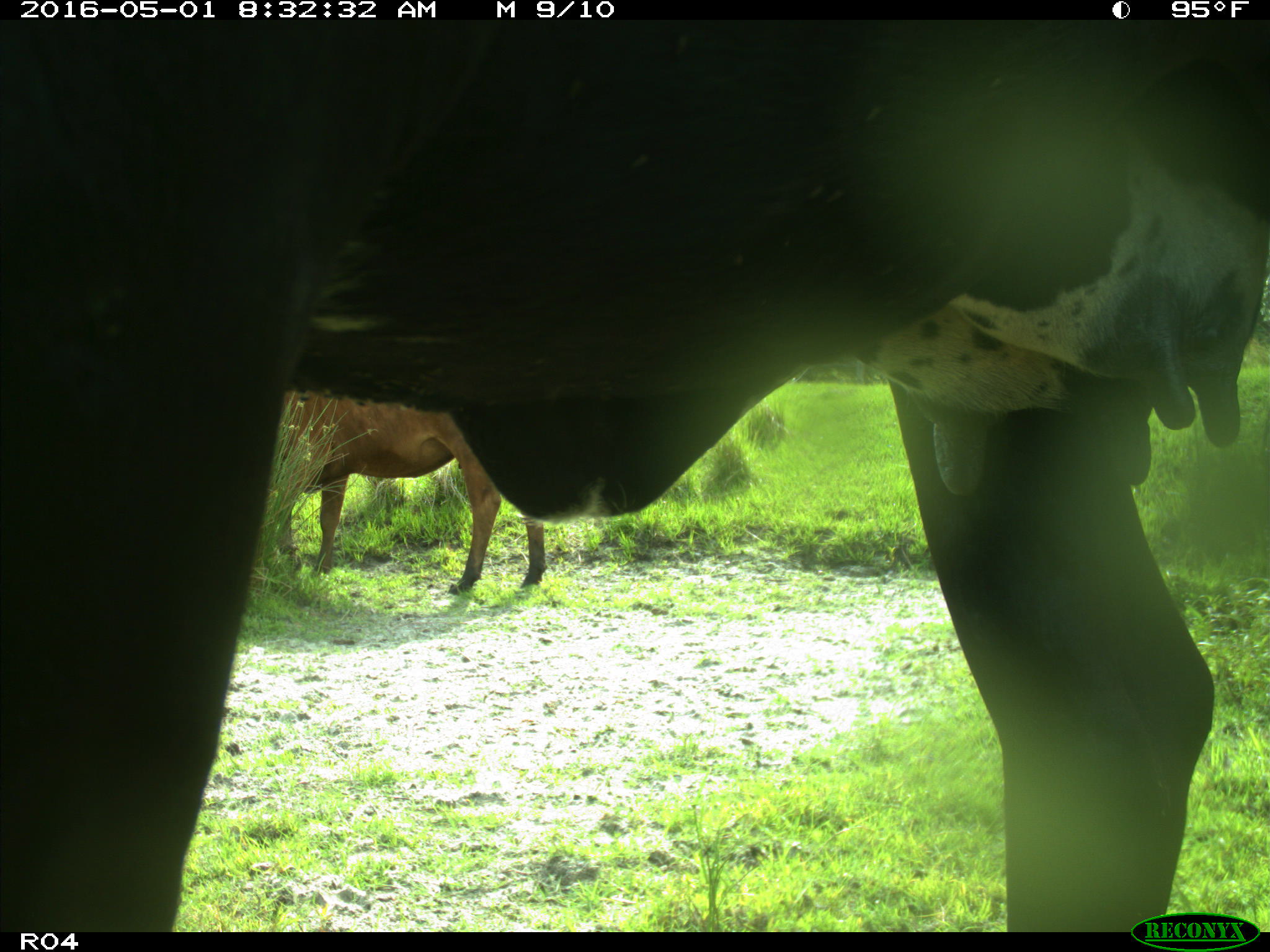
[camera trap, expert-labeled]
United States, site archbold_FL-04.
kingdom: Animalia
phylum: Chordata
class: Mammalia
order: Artiodactyla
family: Bovidae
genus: Bos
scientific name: Bos taurus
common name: domestic cow